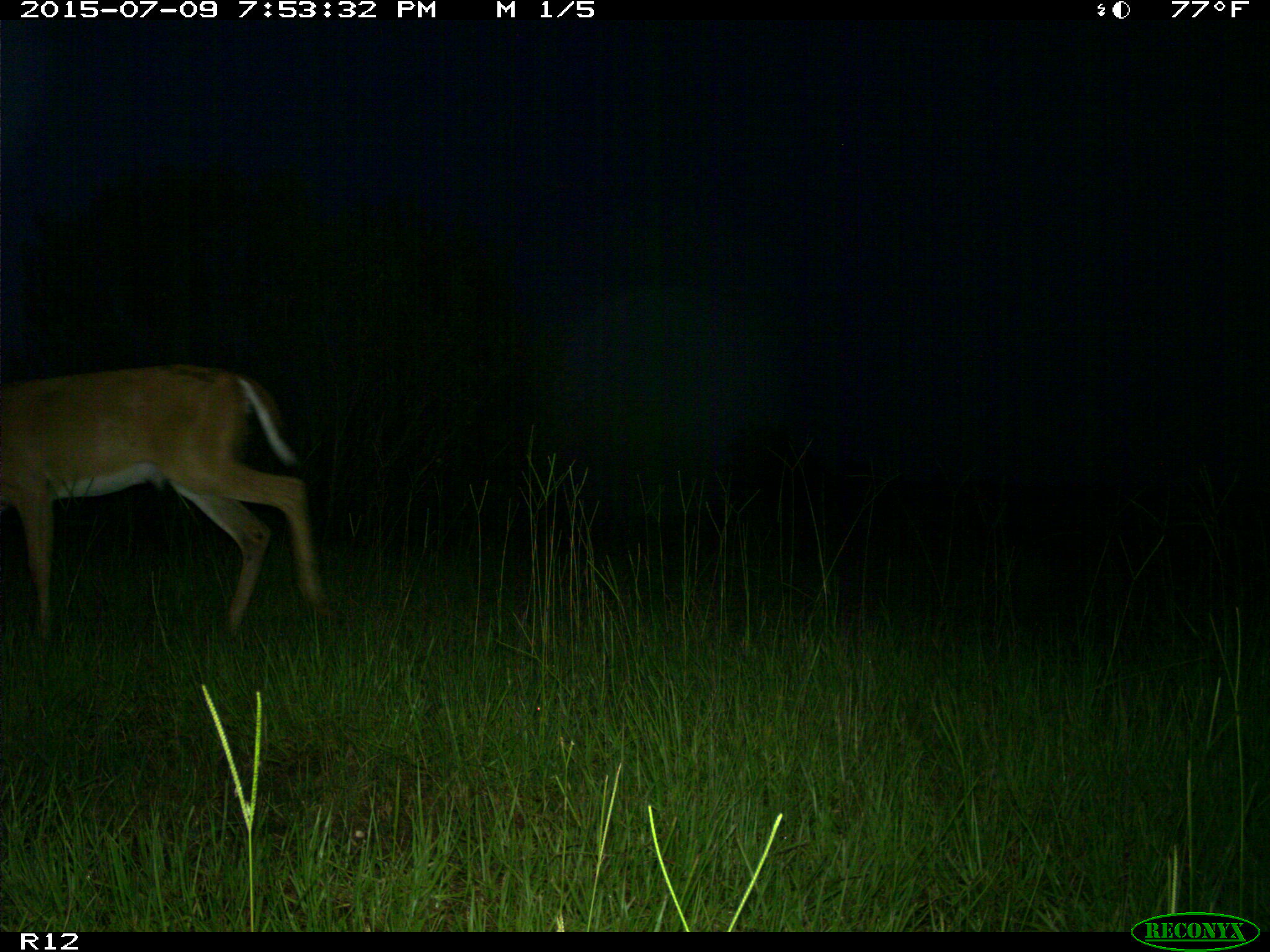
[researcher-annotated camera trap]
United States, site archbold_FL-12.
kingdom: Animalia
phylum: Chordata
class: Mammalia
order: Artiodactyla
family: Cervidae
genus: Odocoileus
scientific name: Odocoileus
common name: deer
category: unidentified deer